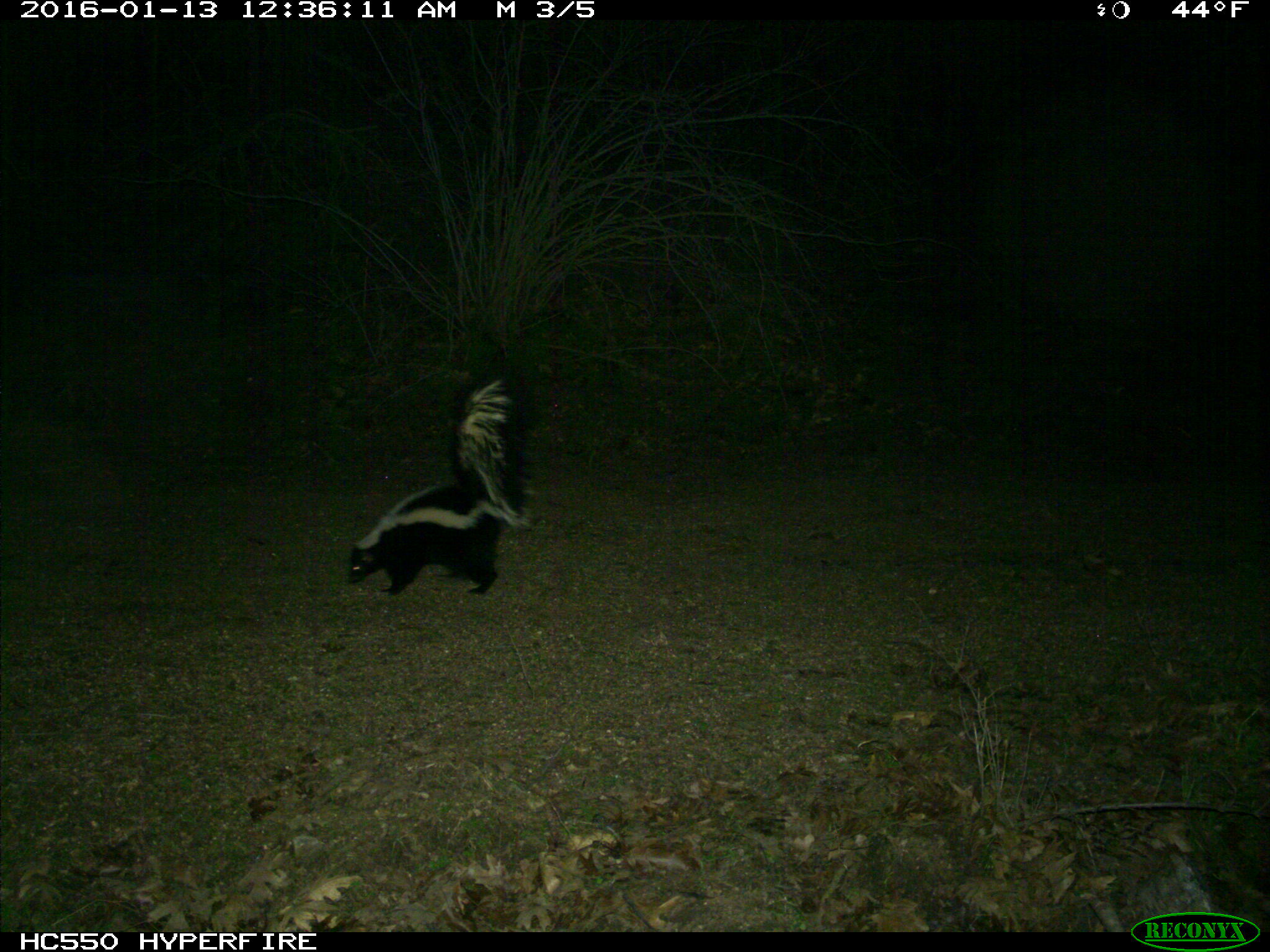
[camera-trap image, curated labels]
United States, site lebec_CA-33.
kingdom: Animalia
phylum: Chordata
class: Mammalia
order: Carnivora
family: Mephitidae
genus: Mephitis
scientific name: Mephitis mephitis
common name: striped skunk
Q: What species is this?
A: Mephitis mephitis (striped skunk).